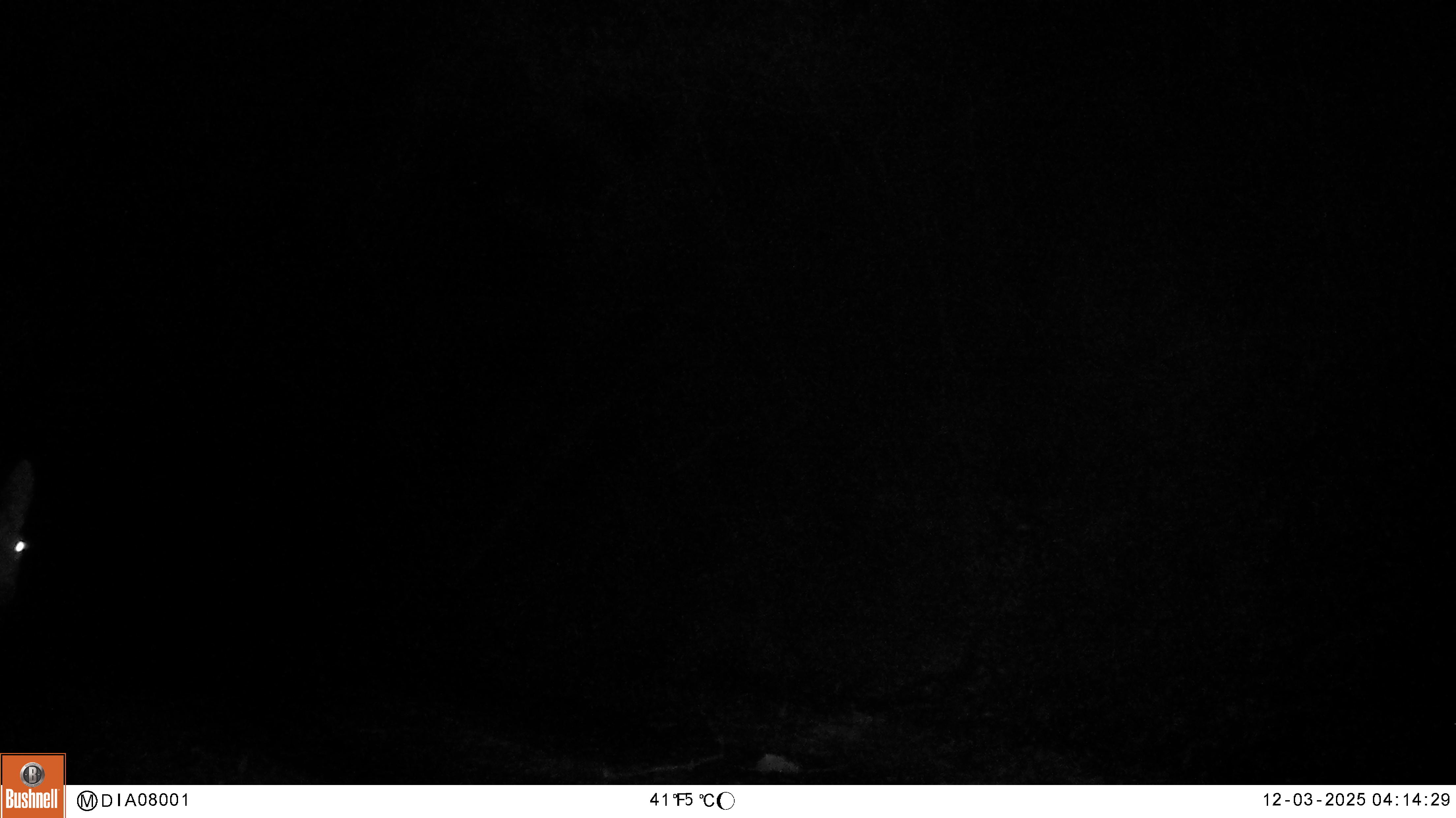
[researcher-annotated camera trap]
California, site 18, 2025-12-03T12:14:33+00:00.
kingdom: Animalia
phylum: Chordata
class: Mammalia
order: Artiodactyla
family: Cervidae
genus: Odocoileus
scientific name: Odocoileus hemionus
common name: mule deer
Mule deer (Odocoileus hemionus).